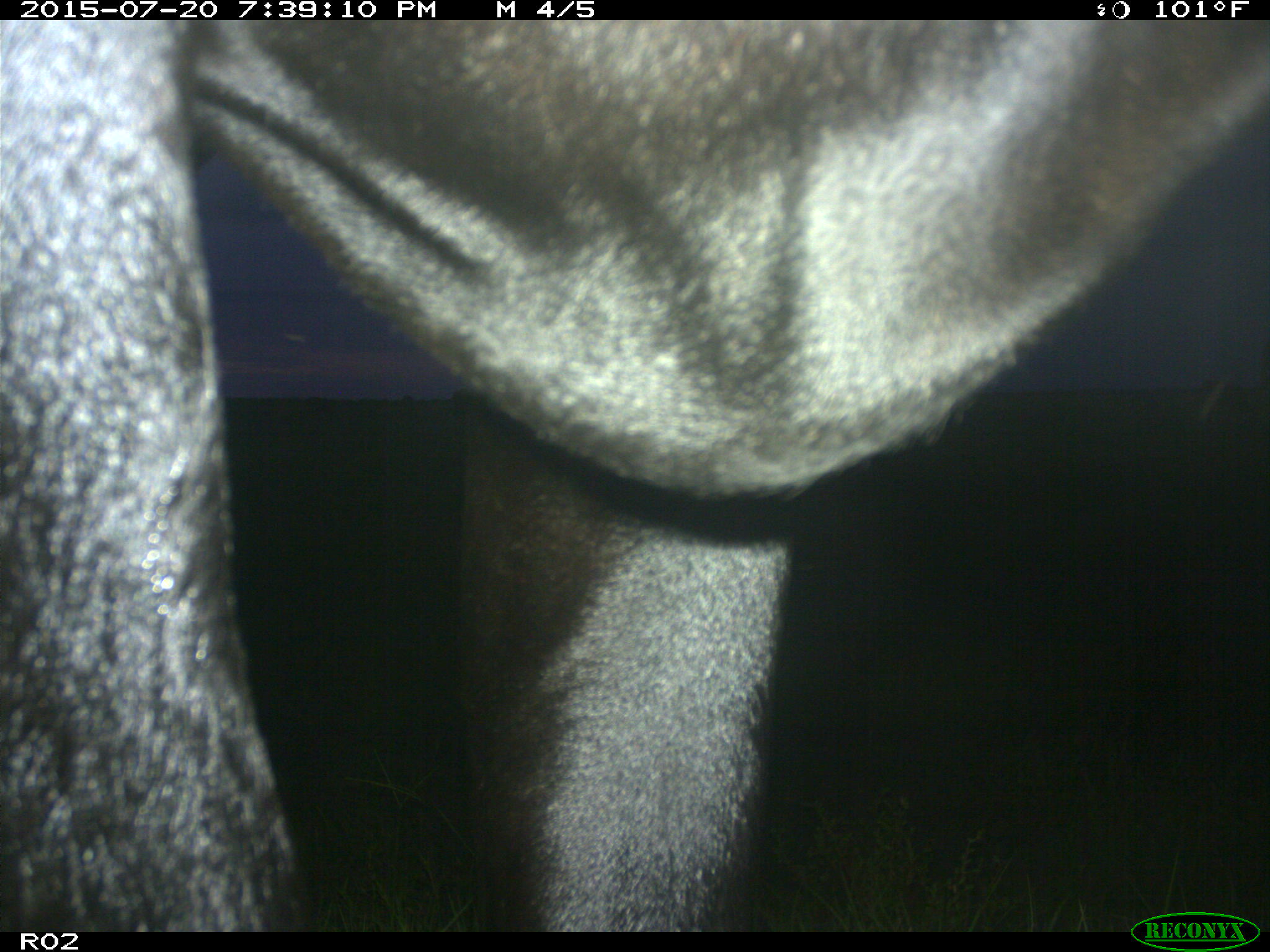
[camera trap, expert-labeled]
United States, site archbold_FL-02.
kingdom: Animalia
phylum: Chordata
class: Mammalia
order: Artiodactyla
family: Bovidae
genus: Bos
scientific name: Bos taurus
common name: domestic cow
Bos taurus (domestic cow).